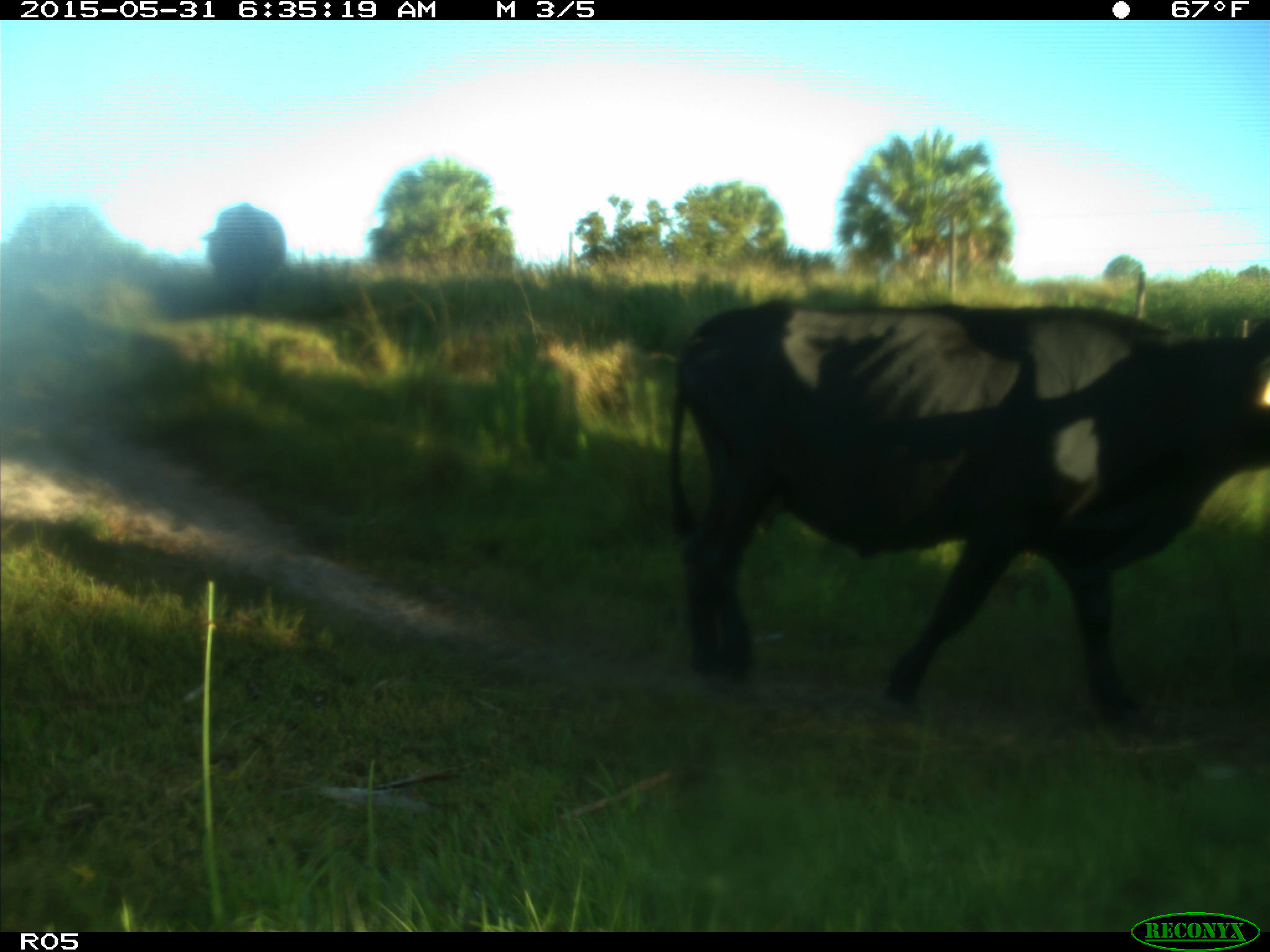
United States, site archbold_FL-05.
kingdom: Animalia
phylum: Chordata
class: Mammalia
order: Artiodactyla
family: Bovidae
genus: Bos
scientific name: Bos taurus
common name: domestic cow